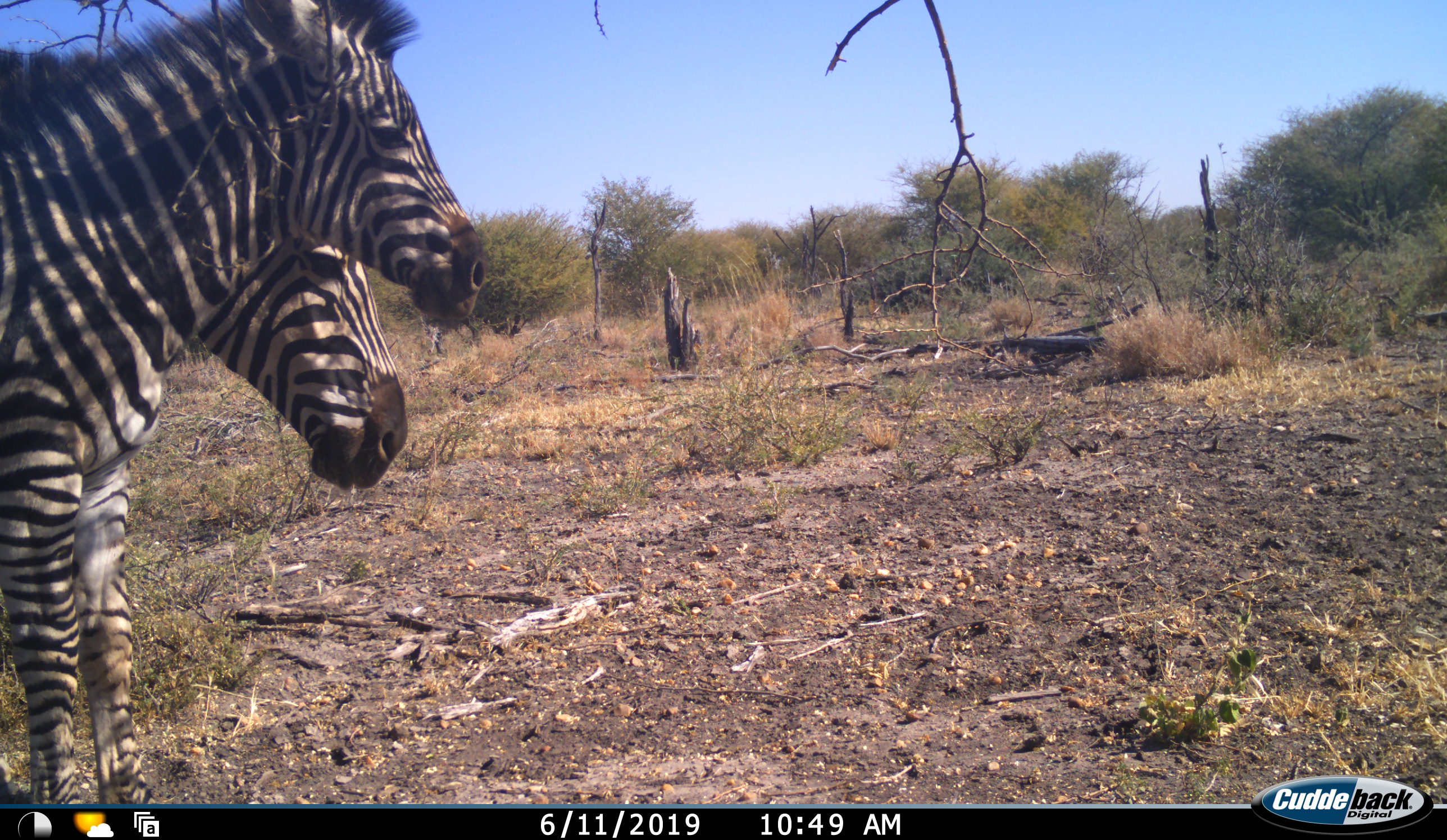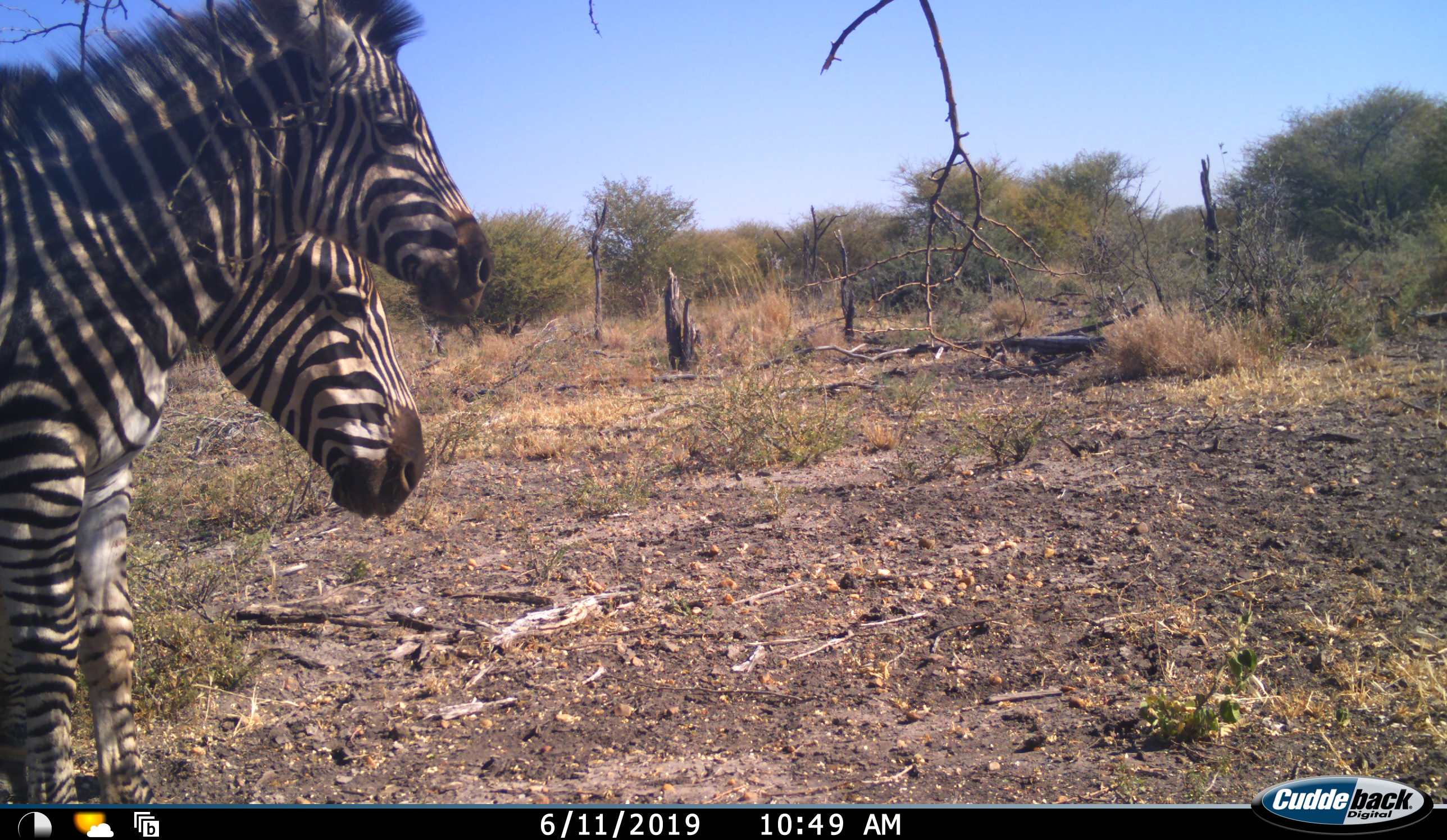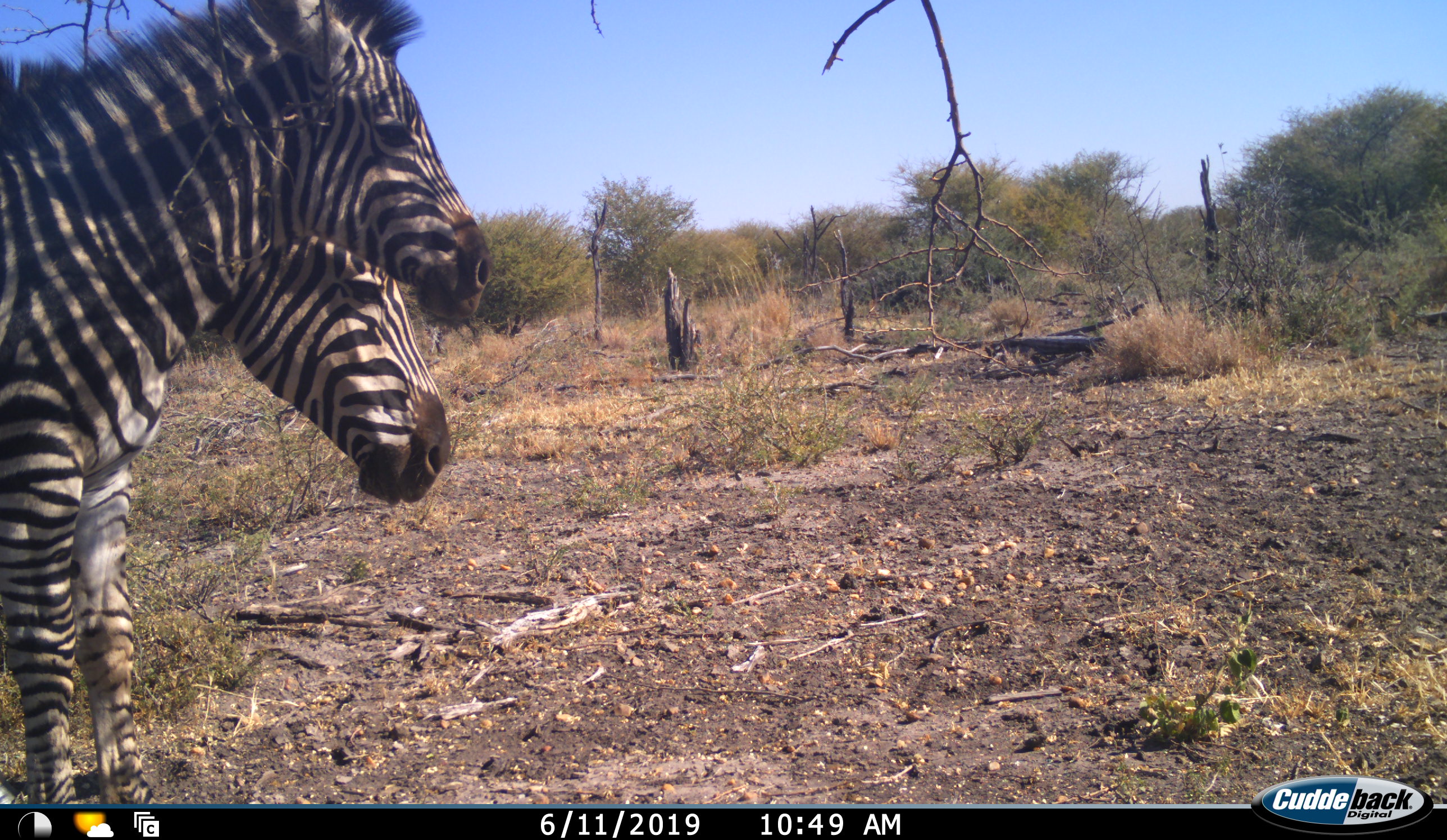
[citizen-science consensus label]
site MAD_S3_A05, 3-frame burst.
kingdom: Animalia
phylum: Chordata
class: Mammalia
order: Perissodactyla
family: Equidae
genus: Equus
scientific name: Equus quagga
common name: plains zebra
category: zebraplains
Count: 2.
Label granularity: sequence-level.